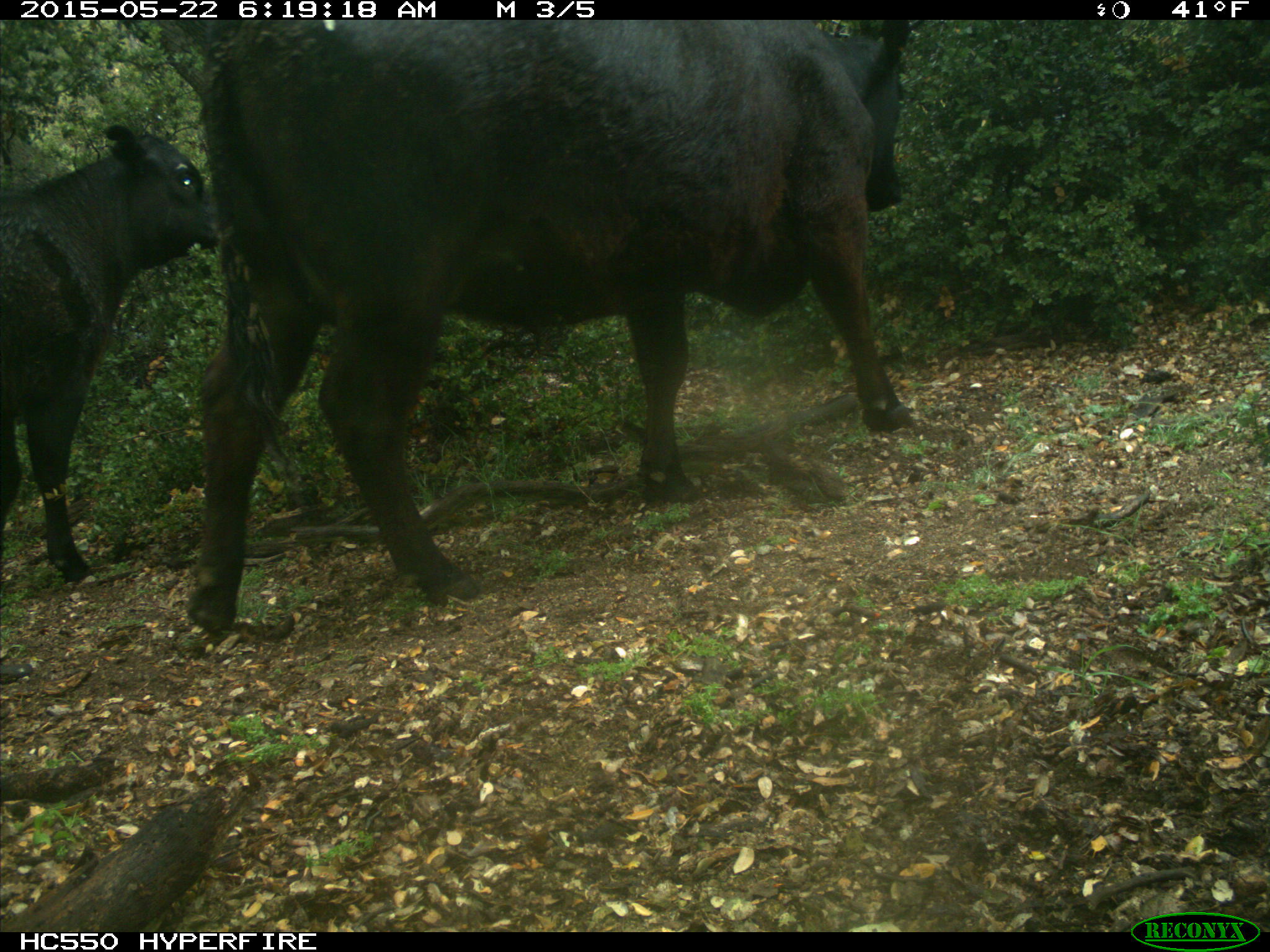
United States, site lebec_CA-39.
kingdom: Animalia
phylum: Chordata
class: Mammalia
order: Artiodactyla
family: Bovidae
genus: Bos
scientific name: Bos taurus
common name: domestic cow